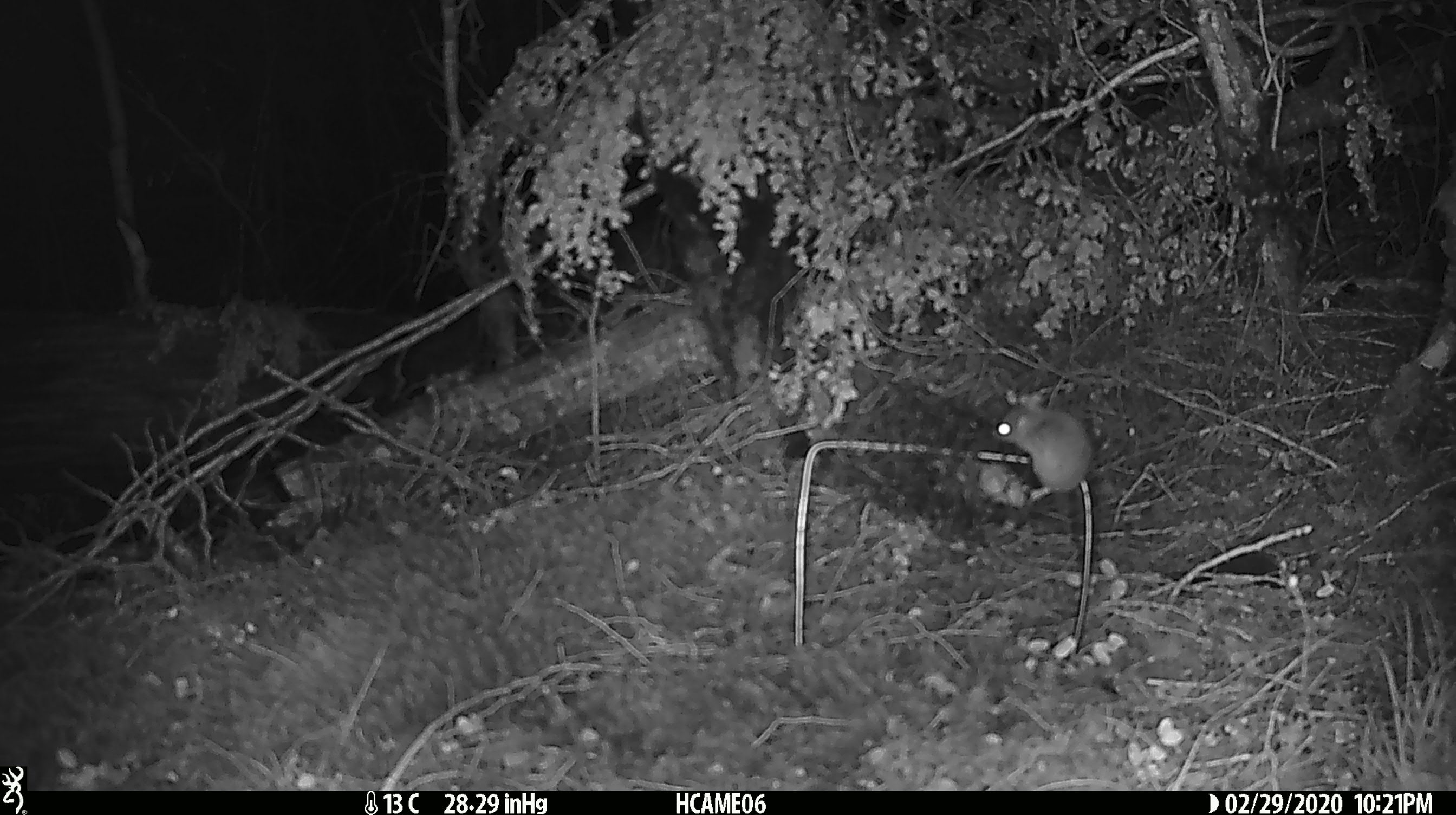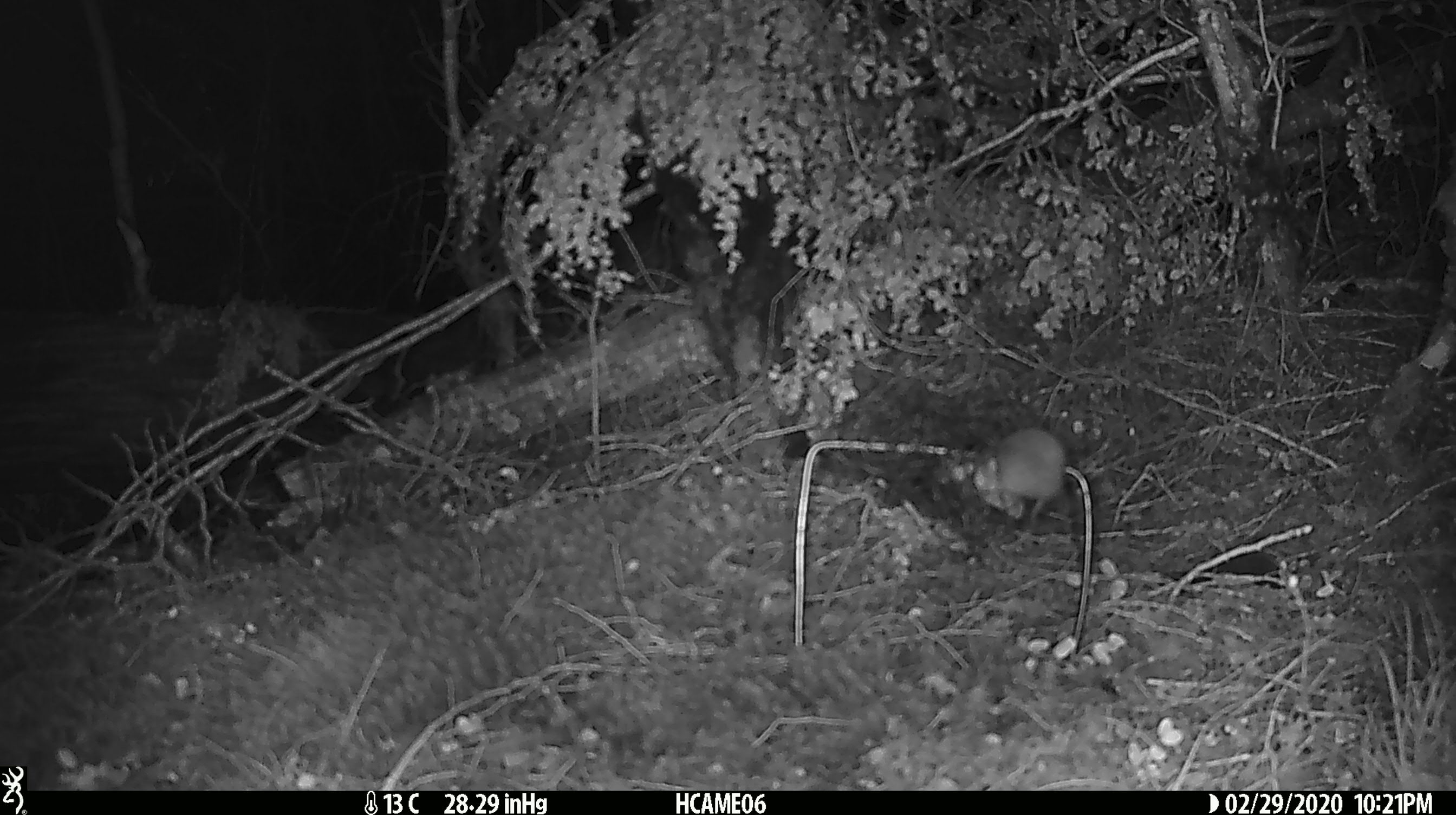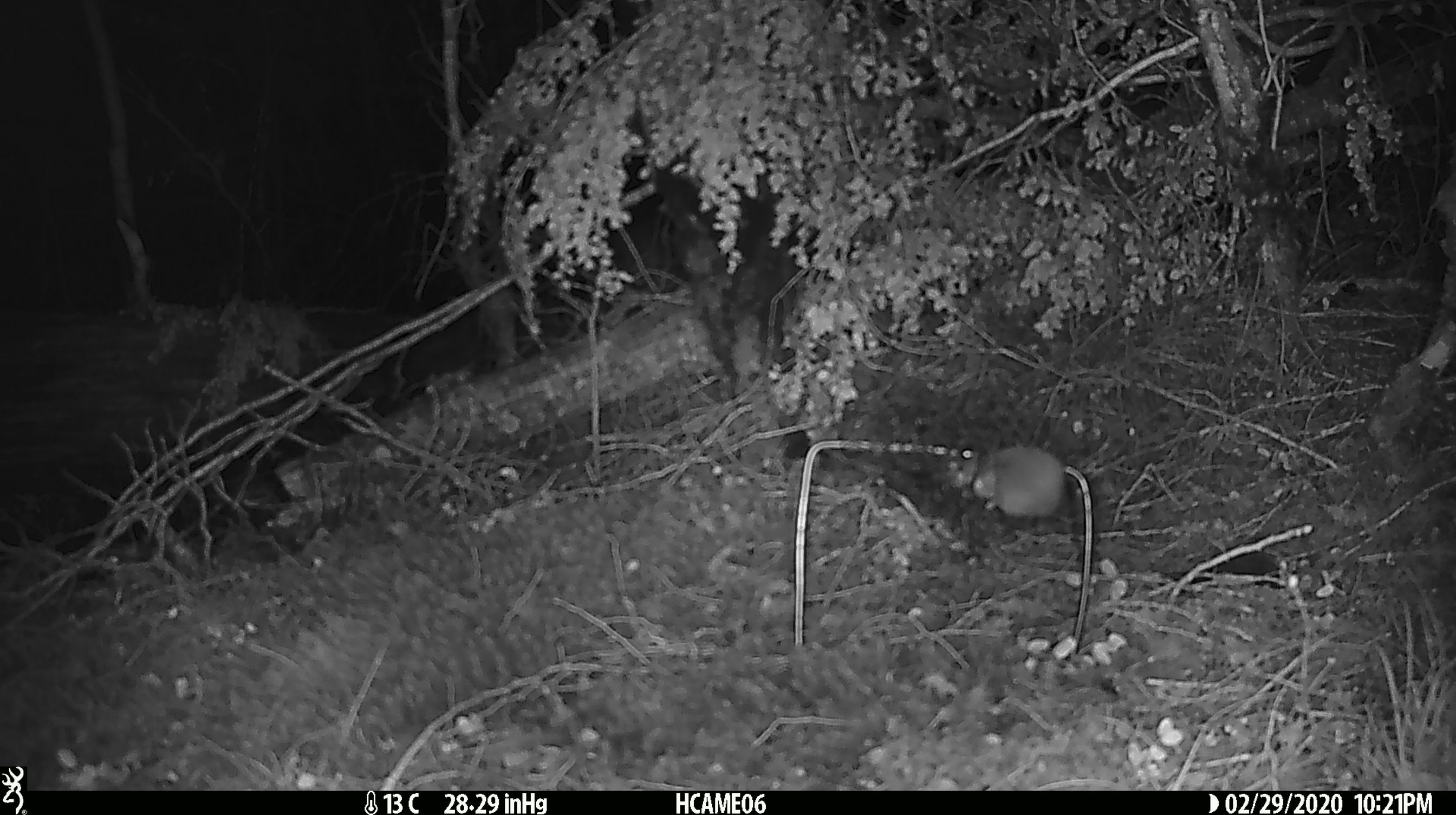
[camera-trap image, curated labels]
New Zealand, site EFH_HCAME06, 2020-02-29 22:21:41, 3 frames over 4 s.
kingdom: Animalia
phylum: Chordata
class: Mammalia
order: Rodentia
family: Muridae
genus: Mus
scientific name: Mus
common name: mouse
Mouse (Mus).